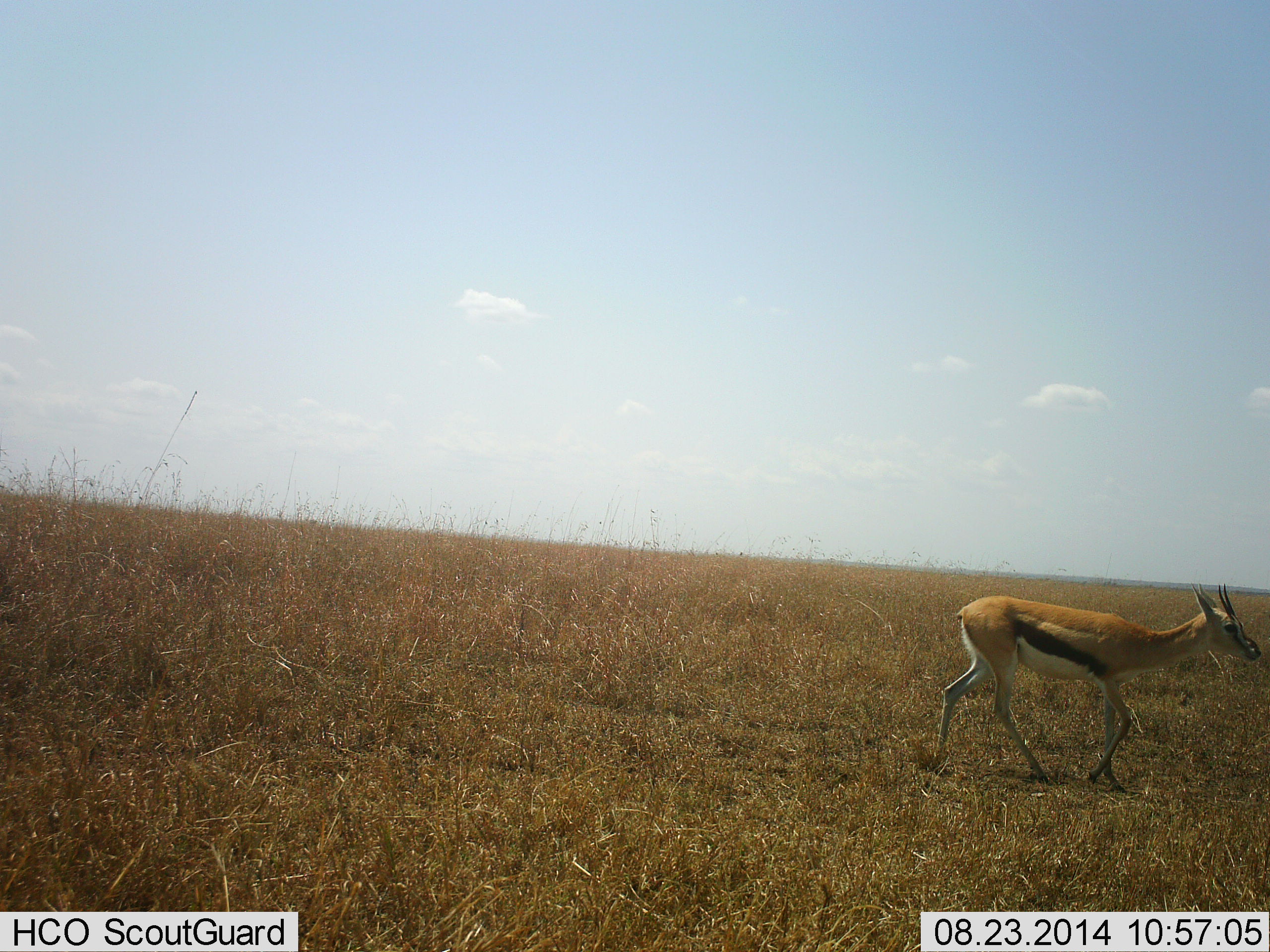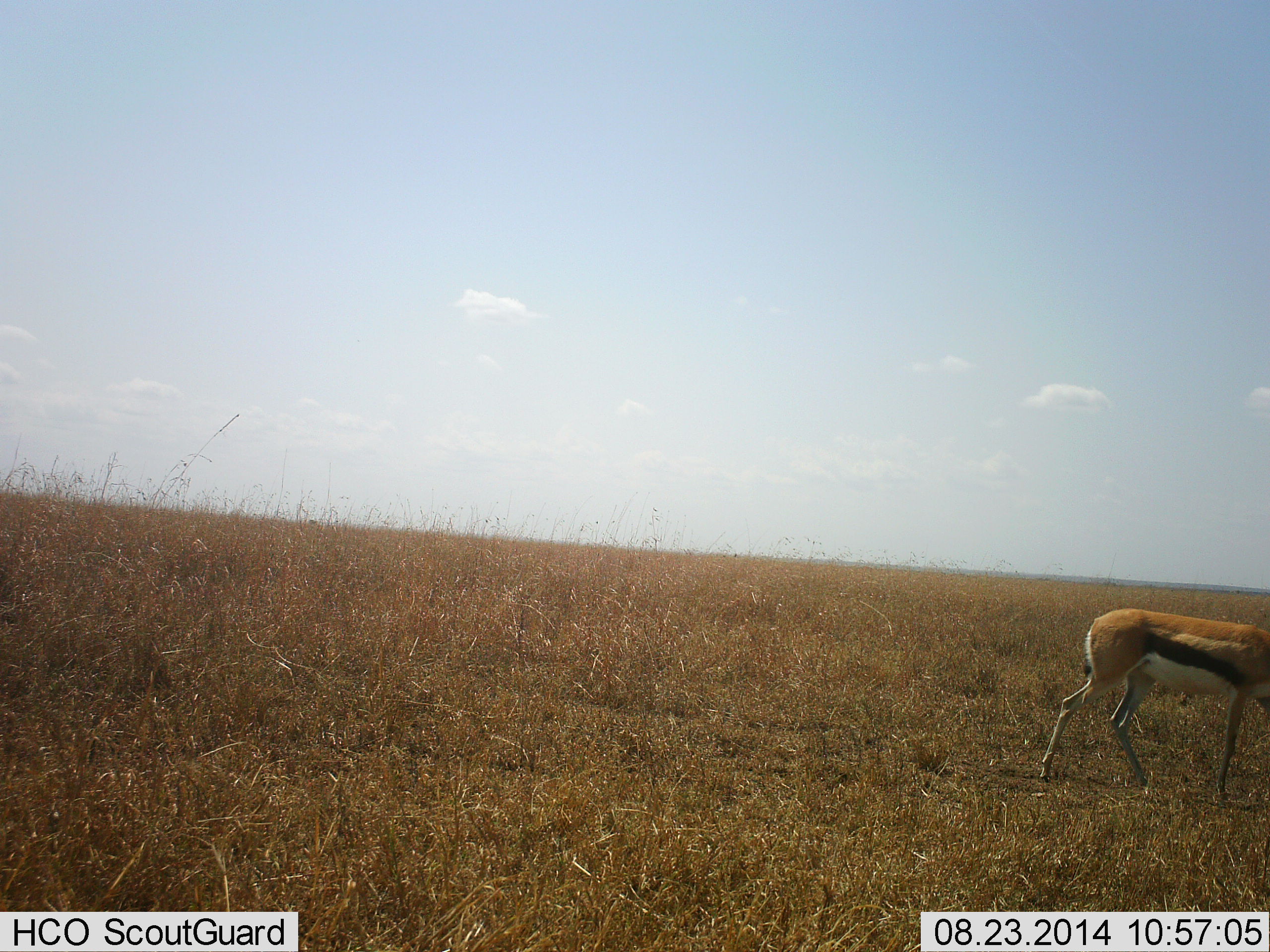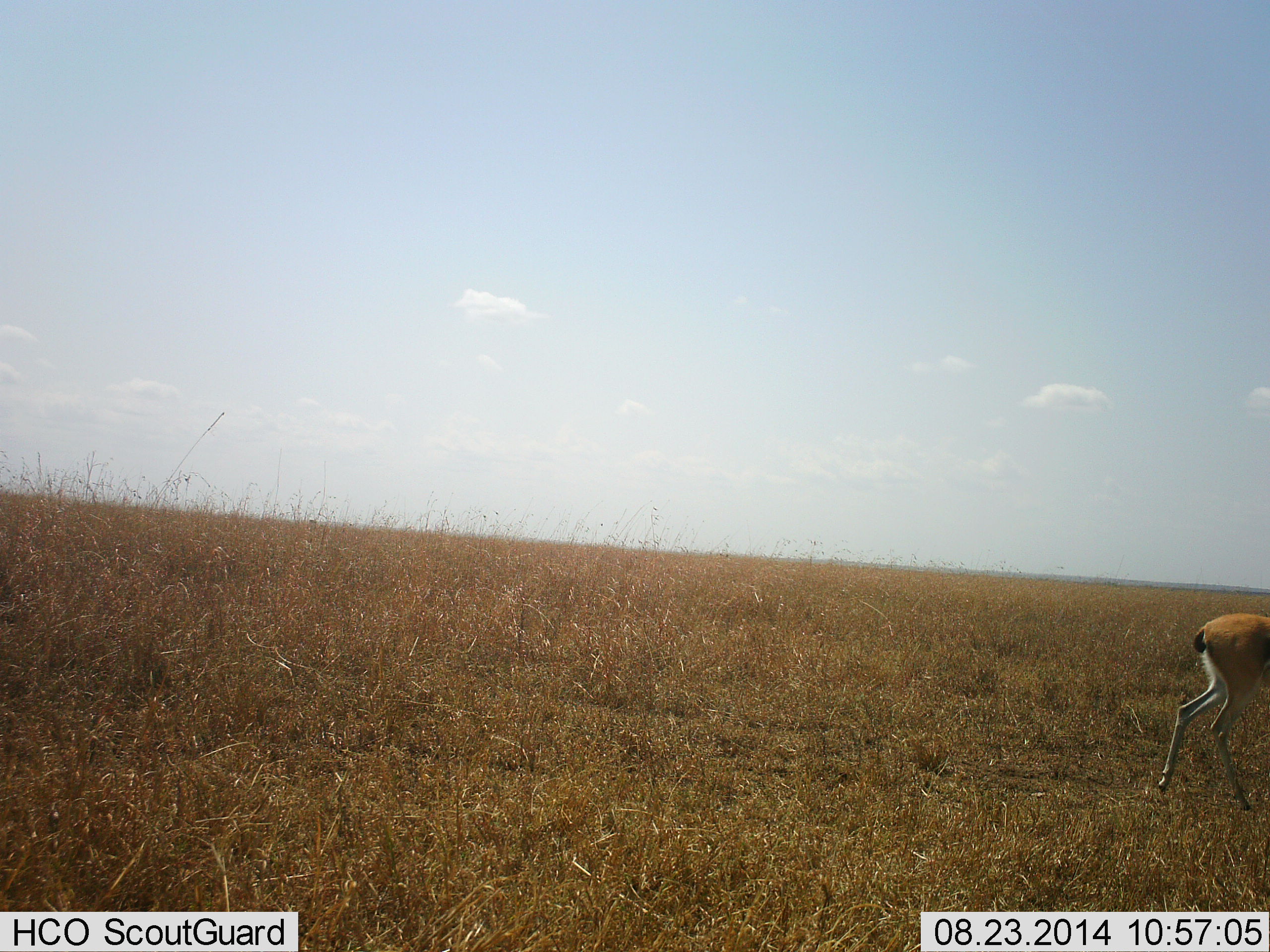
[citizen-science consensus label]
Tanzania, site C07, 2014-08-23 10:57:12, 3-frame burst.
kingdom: Animalia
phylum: Chordata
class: Mammalia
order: Artiodactyla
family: Bovidae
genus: Eudorcas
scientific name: Eudorcas thomsonii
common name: thomson's gazelle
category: gazellethomsons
Gazellethomsons (thomson's gazelle) (Eudorcas thomsonii), count 1. Behavior (volunteer vote fractions): standing 10%, resting 0%, moving 90%, interacting 0%. Young present (vote fraction): 10%. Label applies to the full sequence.